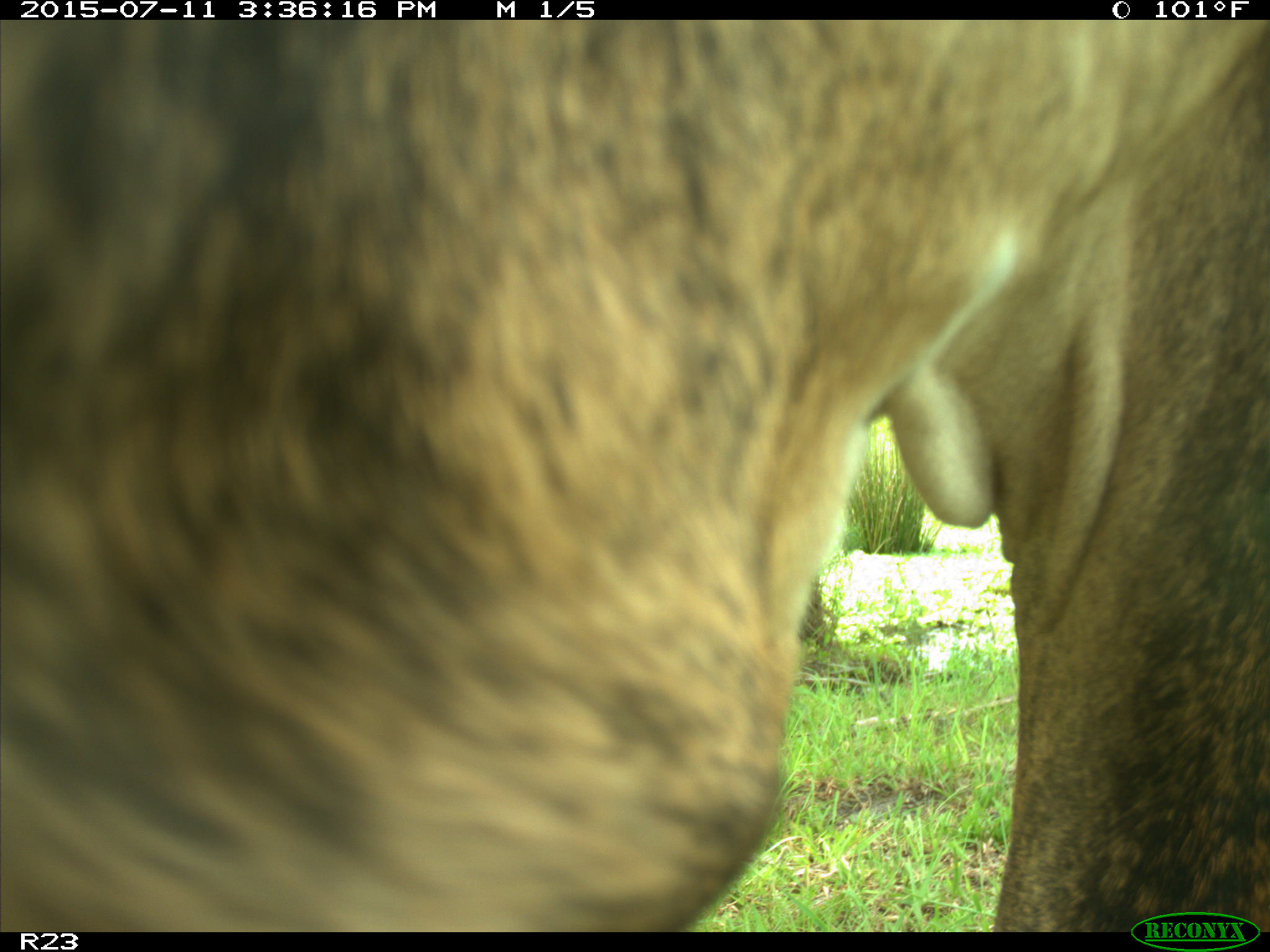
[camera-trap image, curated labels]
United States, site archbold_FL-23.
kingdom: Animalia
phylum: Chordata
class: Mammalia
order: Artiodactyla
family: Bovidae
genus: Bos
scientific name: Bos taurus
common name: domestic cow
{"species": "Bos taurus (domestic cow)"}